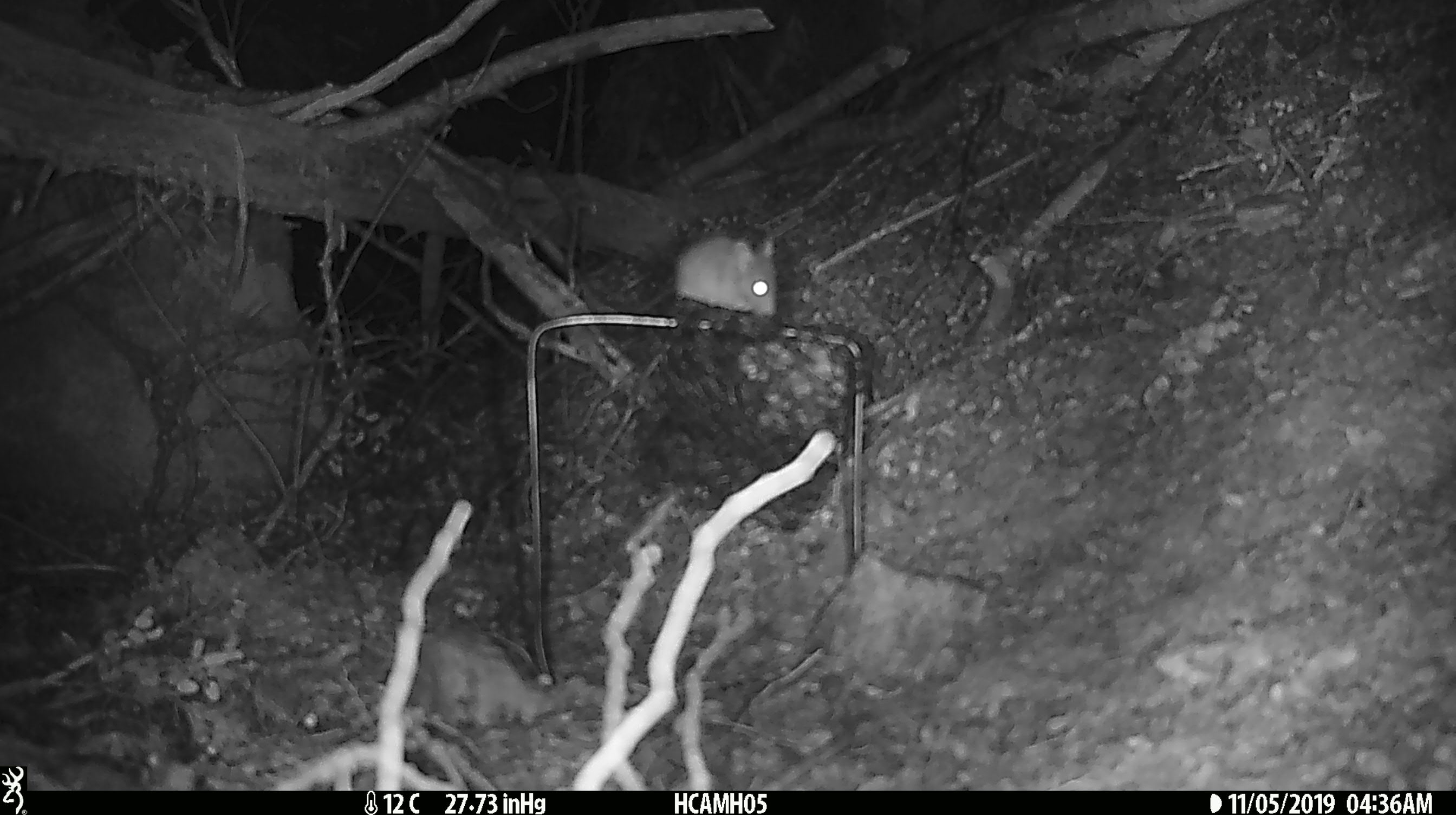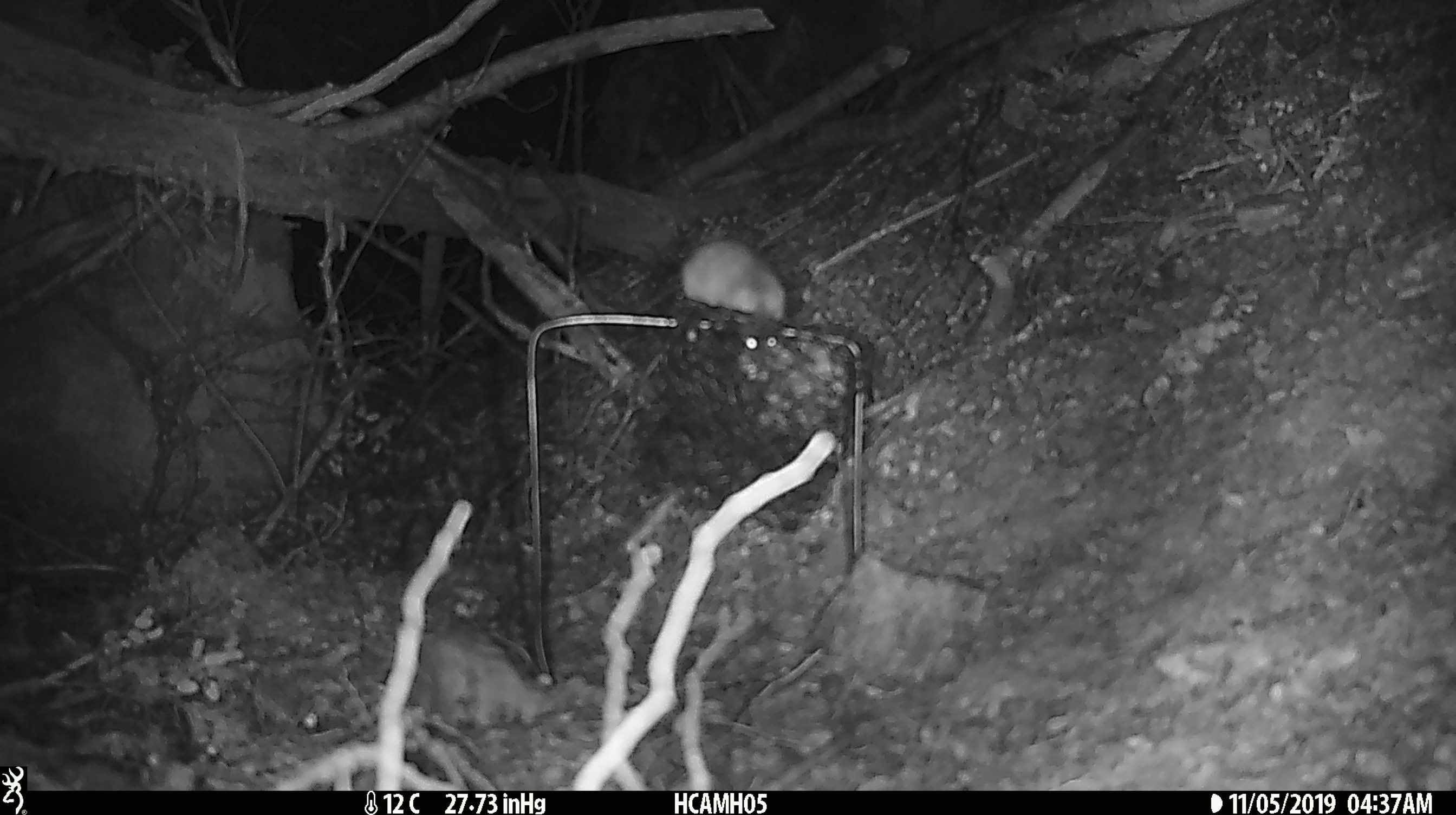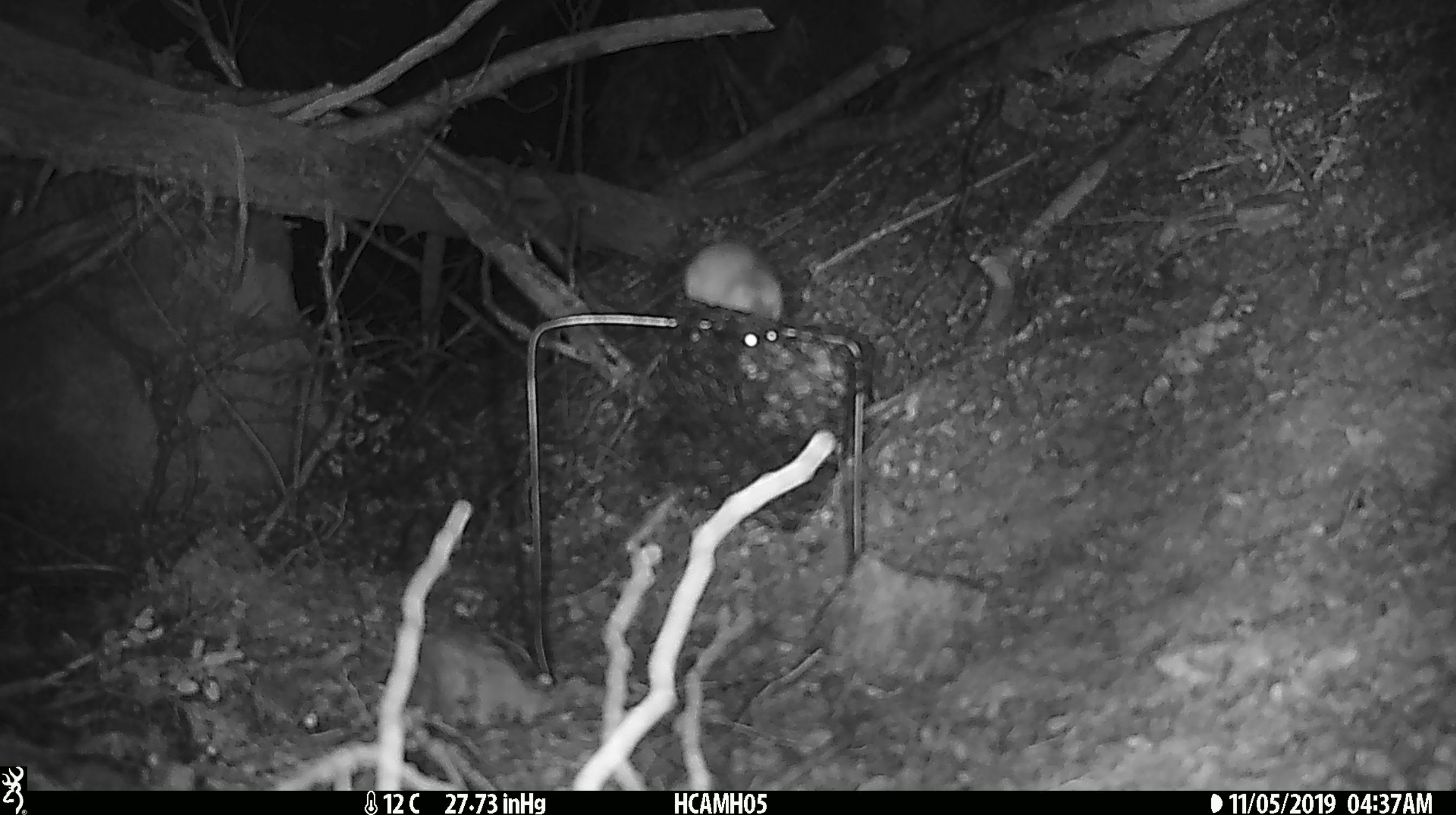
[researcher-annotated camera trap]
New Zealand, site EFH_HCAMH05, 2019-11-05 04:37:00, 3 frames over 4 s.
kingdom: Animalia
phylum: Chordata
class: Mammalia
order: Rodentia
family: Muridae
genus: Mus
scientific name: Mus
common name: mouse